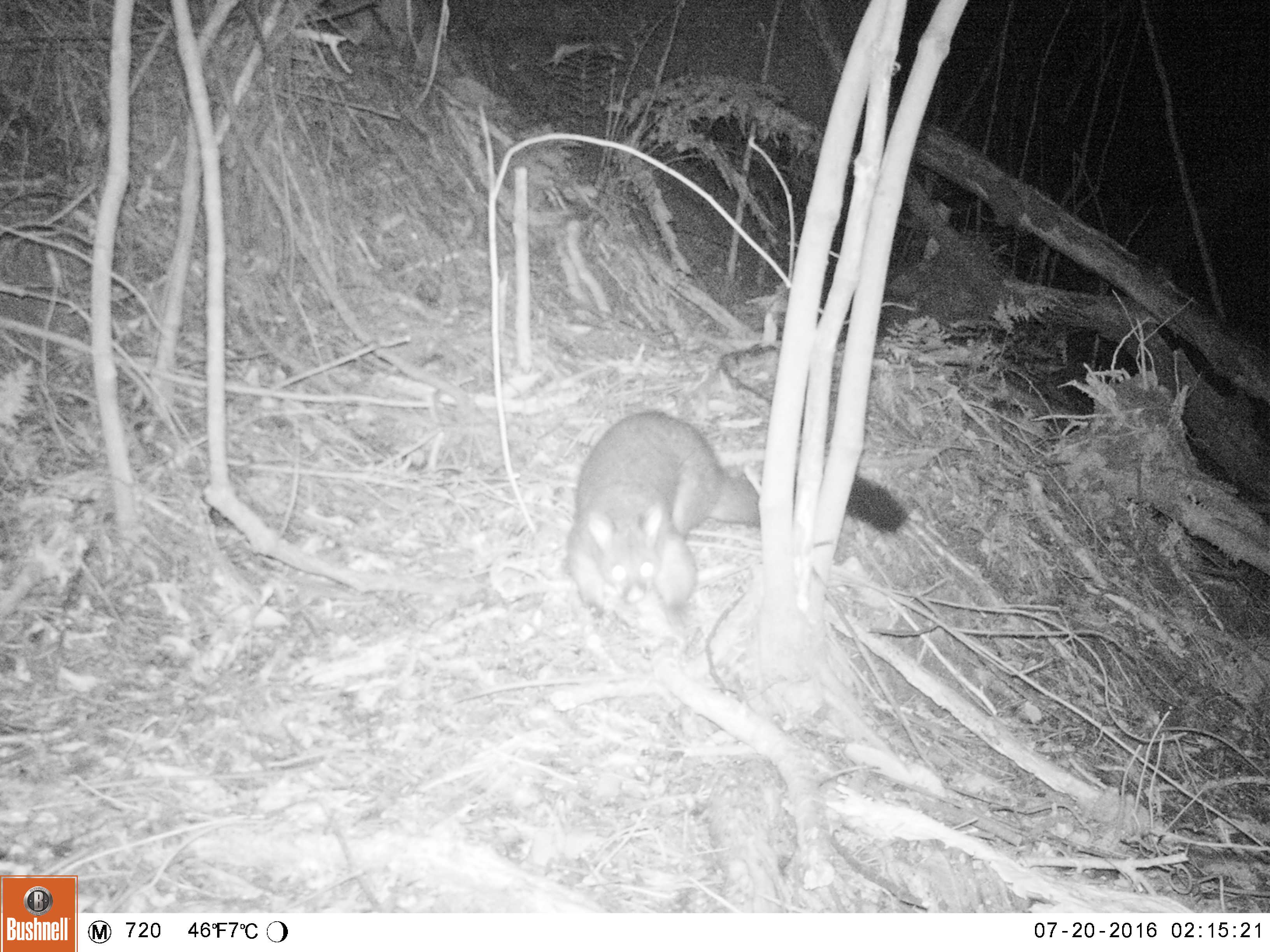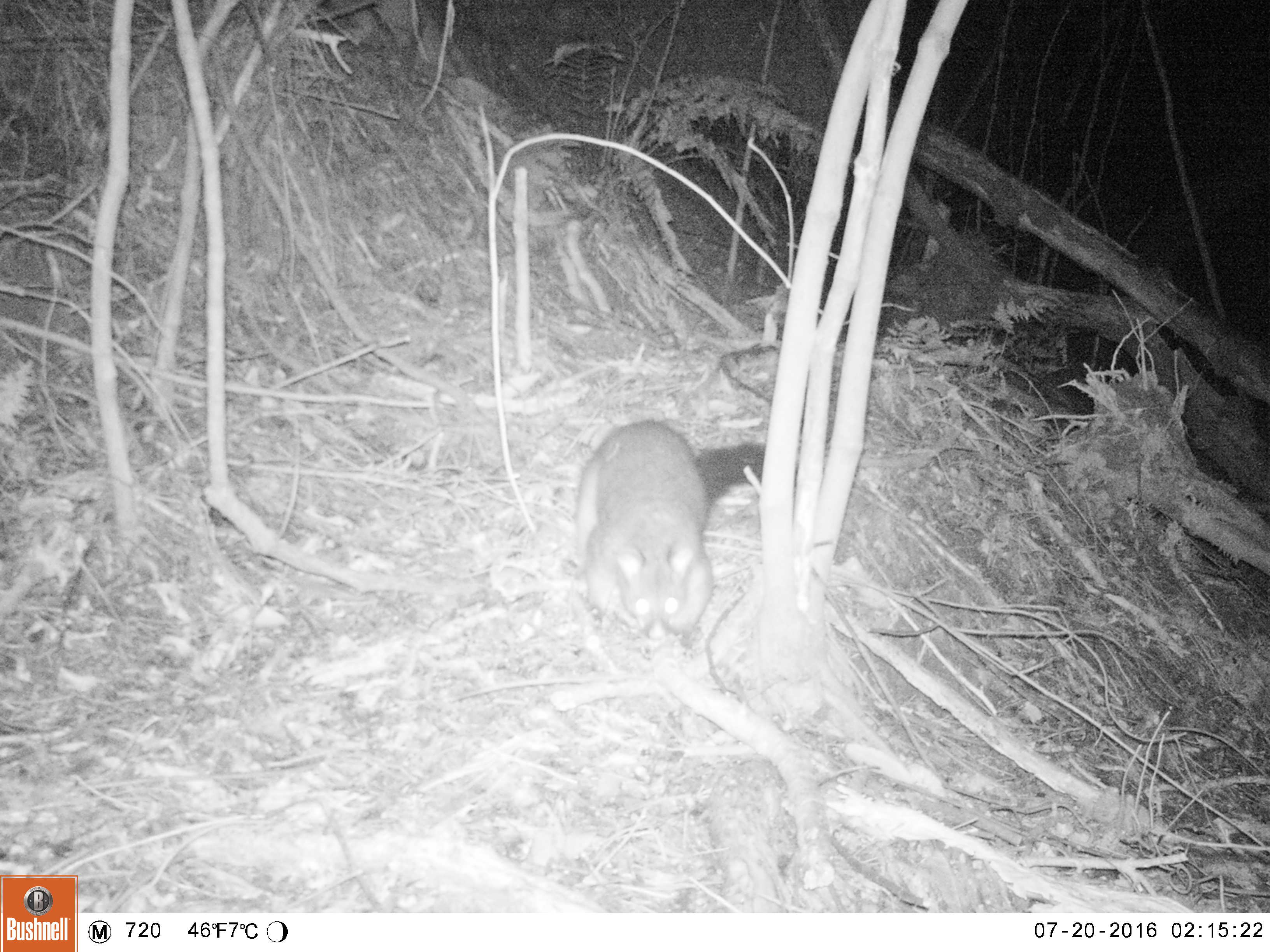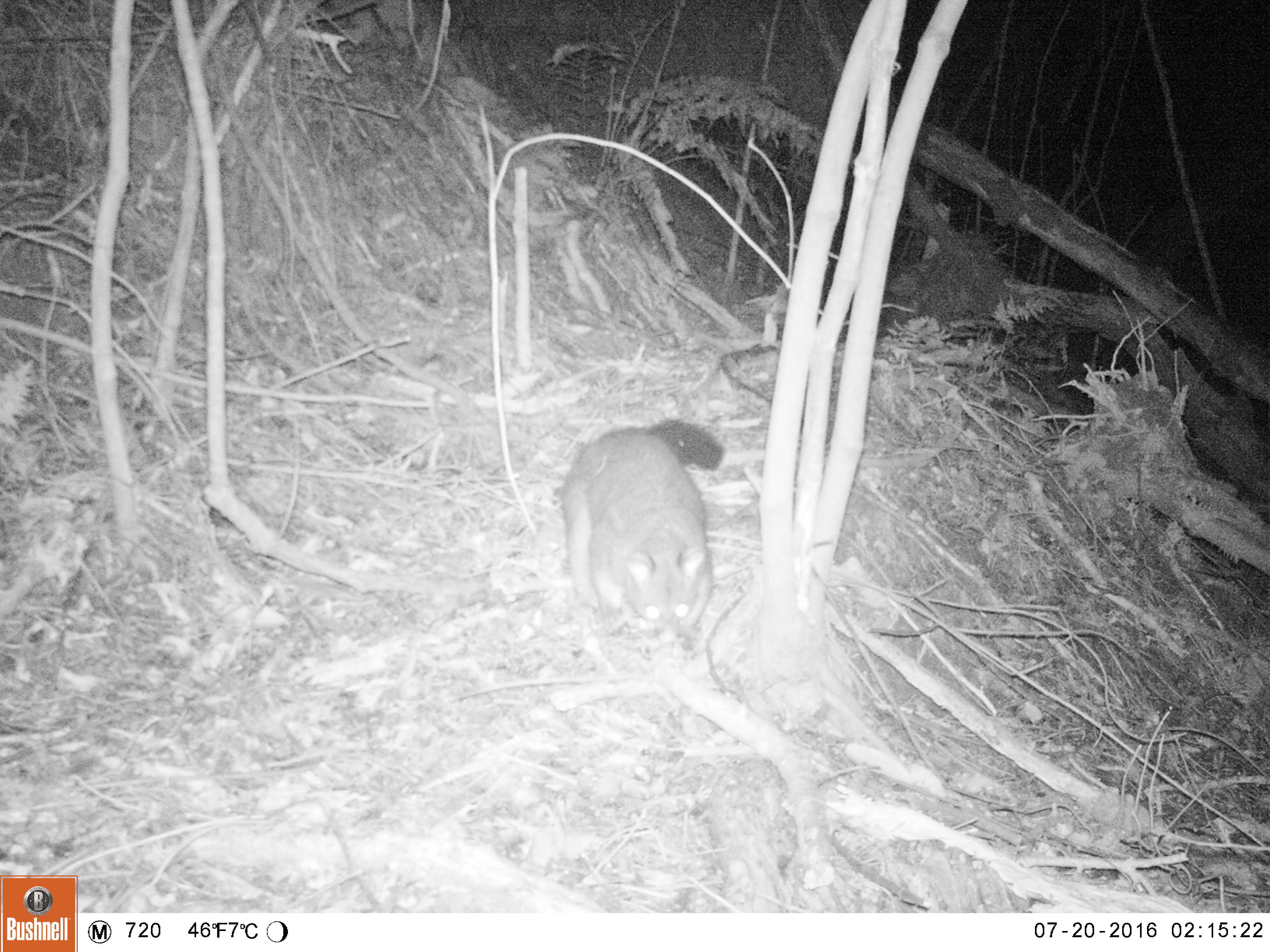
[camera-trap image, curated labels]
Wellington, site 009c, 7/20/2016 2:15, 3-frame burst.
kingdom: Animalia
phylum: Chordata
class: Mammalia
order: Didelphimorphia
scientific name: Didelphimorphia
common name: possum